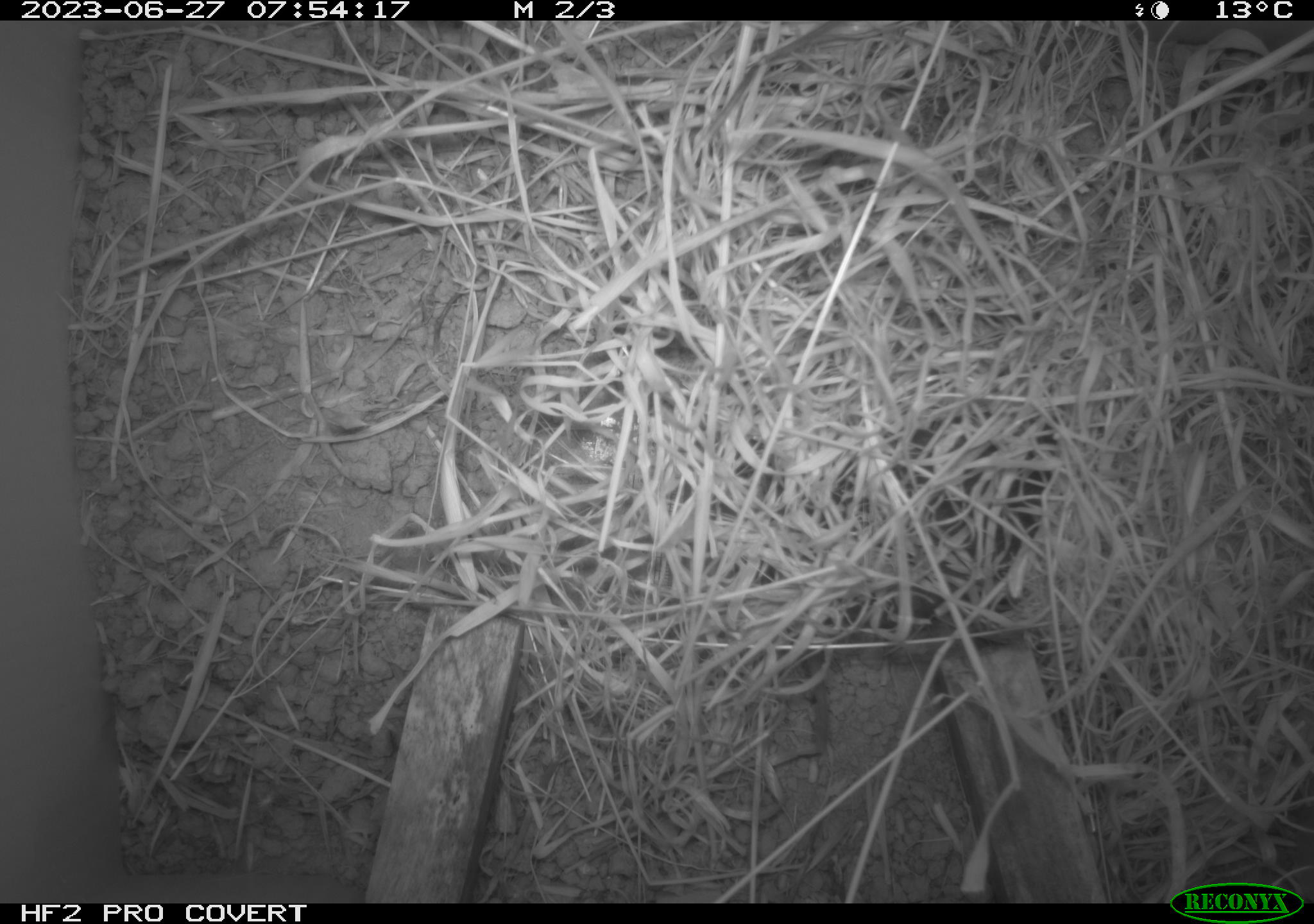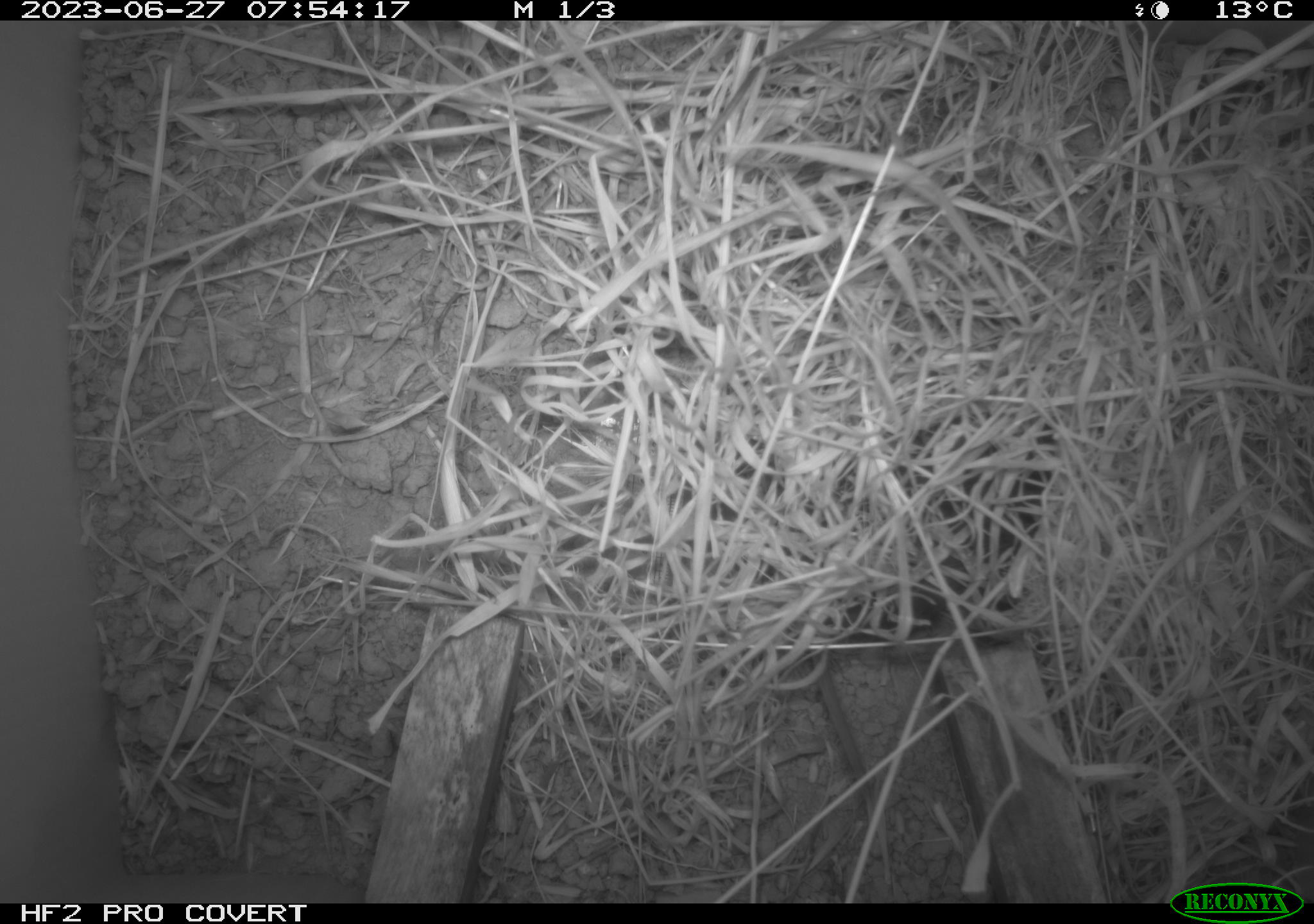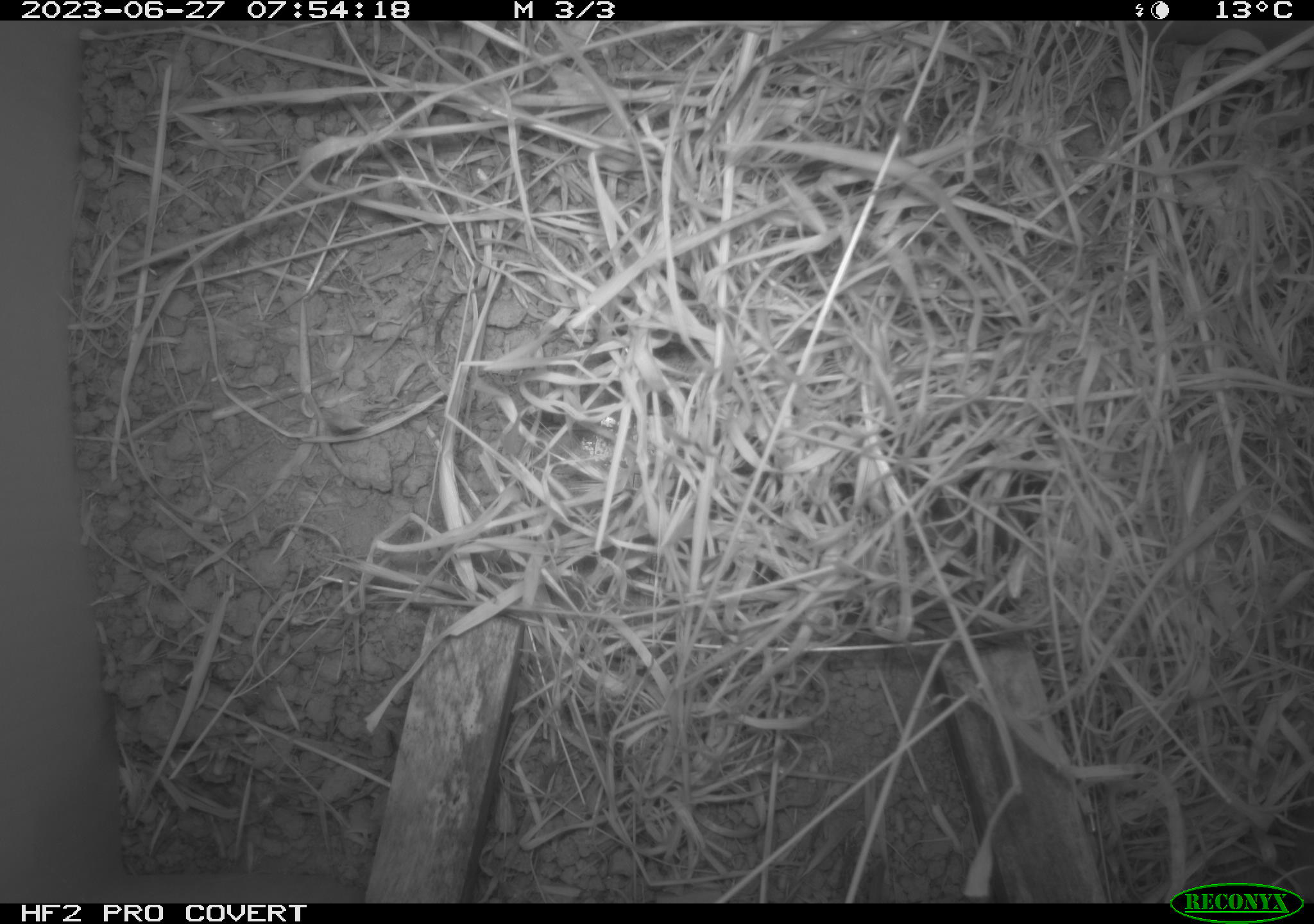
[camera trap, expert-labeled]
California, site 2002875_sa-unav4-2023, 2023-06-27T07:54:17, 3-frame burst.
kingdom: Animalia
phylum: Chordata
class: Mammalia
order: Rodentia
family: Cricetidae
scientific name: Arvicolinae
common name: voles, lemmings, and muskrats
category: arvicolinae subfamily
Arvicolinae subfamily (voles, lemmings, and muskrats) (Arvicolinae).